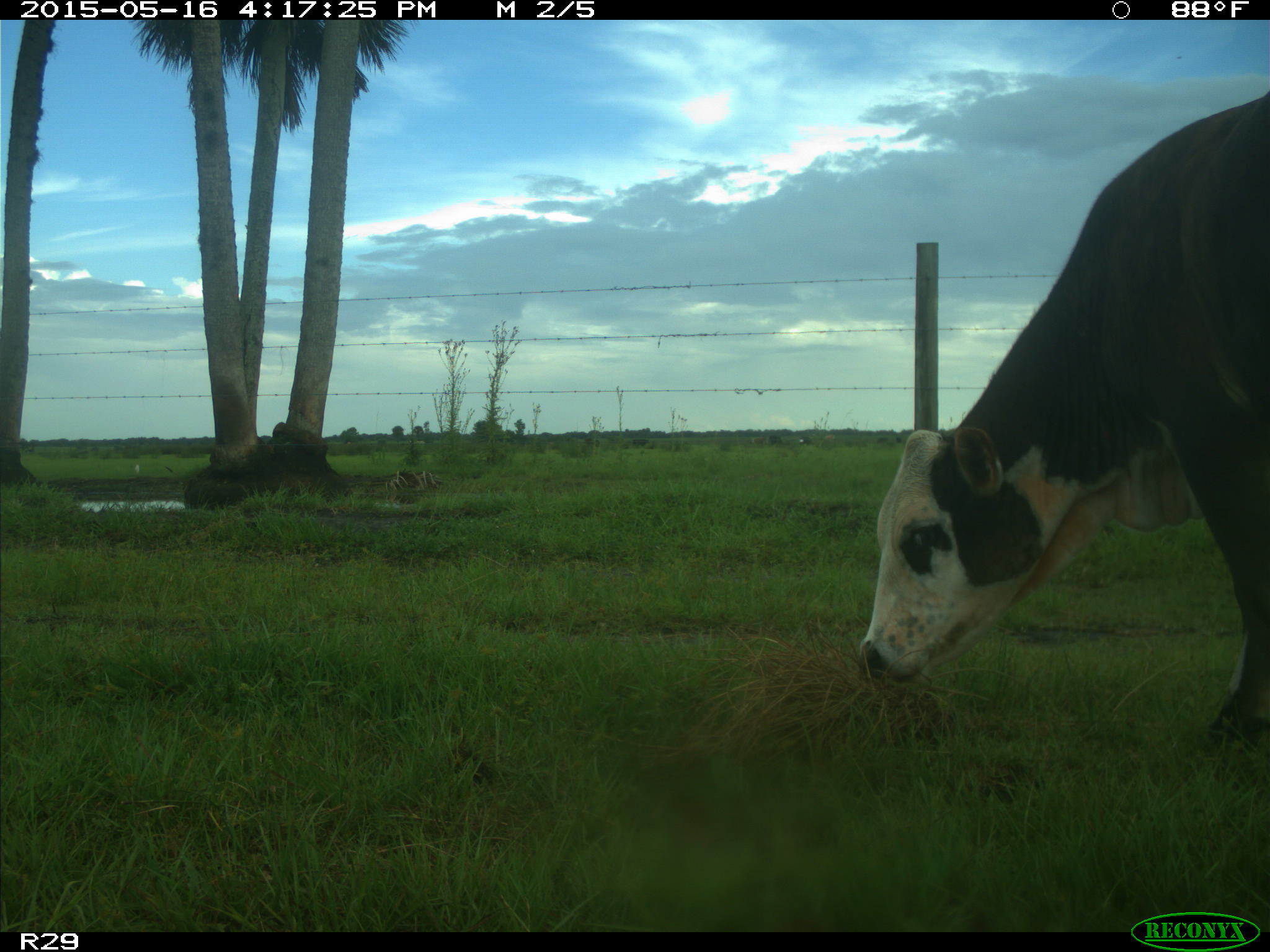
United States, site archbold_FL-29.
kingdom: Animalia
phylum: Chordata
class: Mammalia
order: Artiodactyla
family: Bovidae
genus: Bos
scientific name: Bos taurus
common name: domestic cow